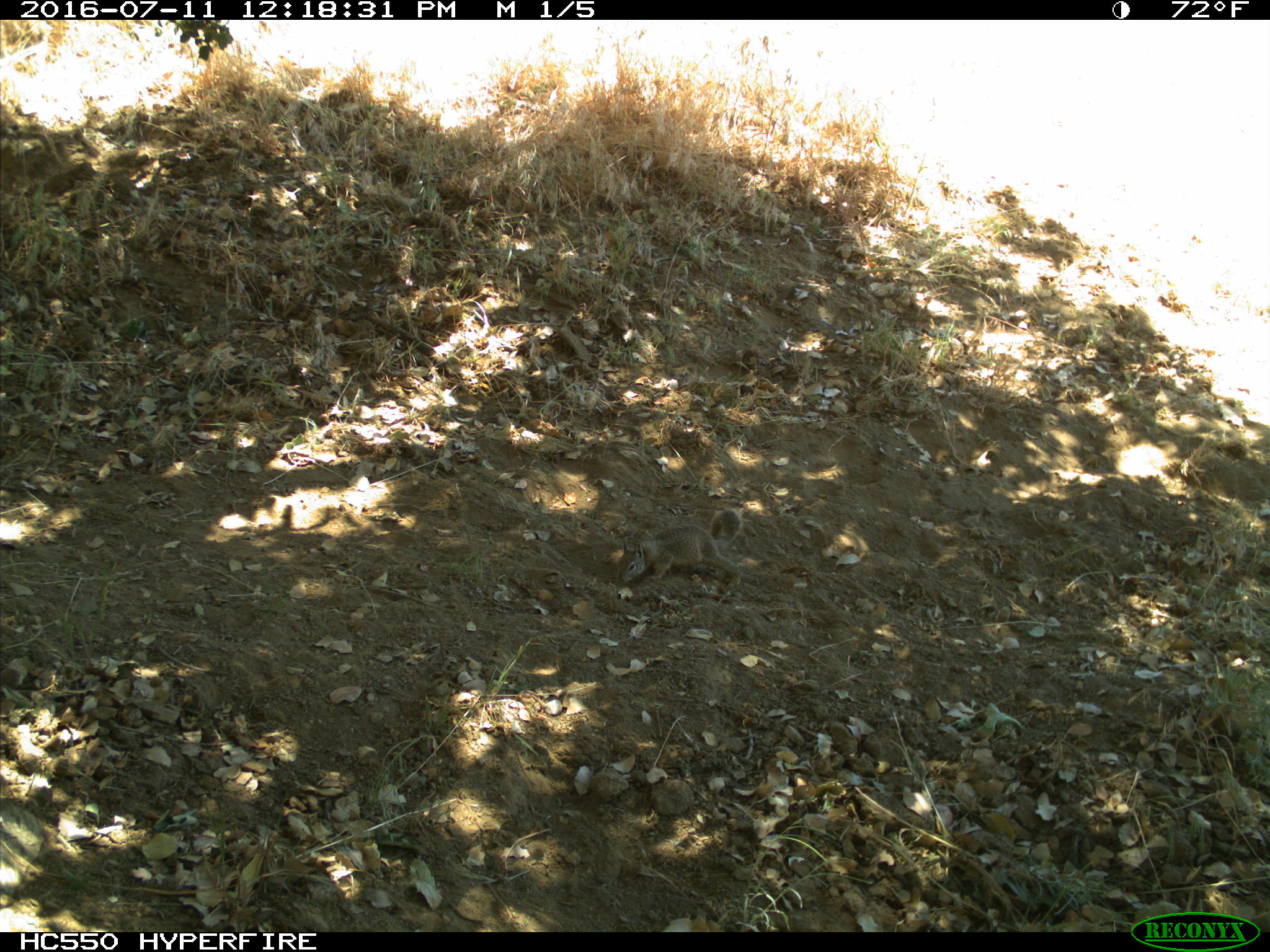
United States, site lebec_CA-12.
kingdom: Animalia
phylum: Chordata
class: Mammalia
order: Rodentia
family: Sciuridae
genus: Otospermophilus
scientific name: Otospermophilus beecheyi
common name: california ground squirrel